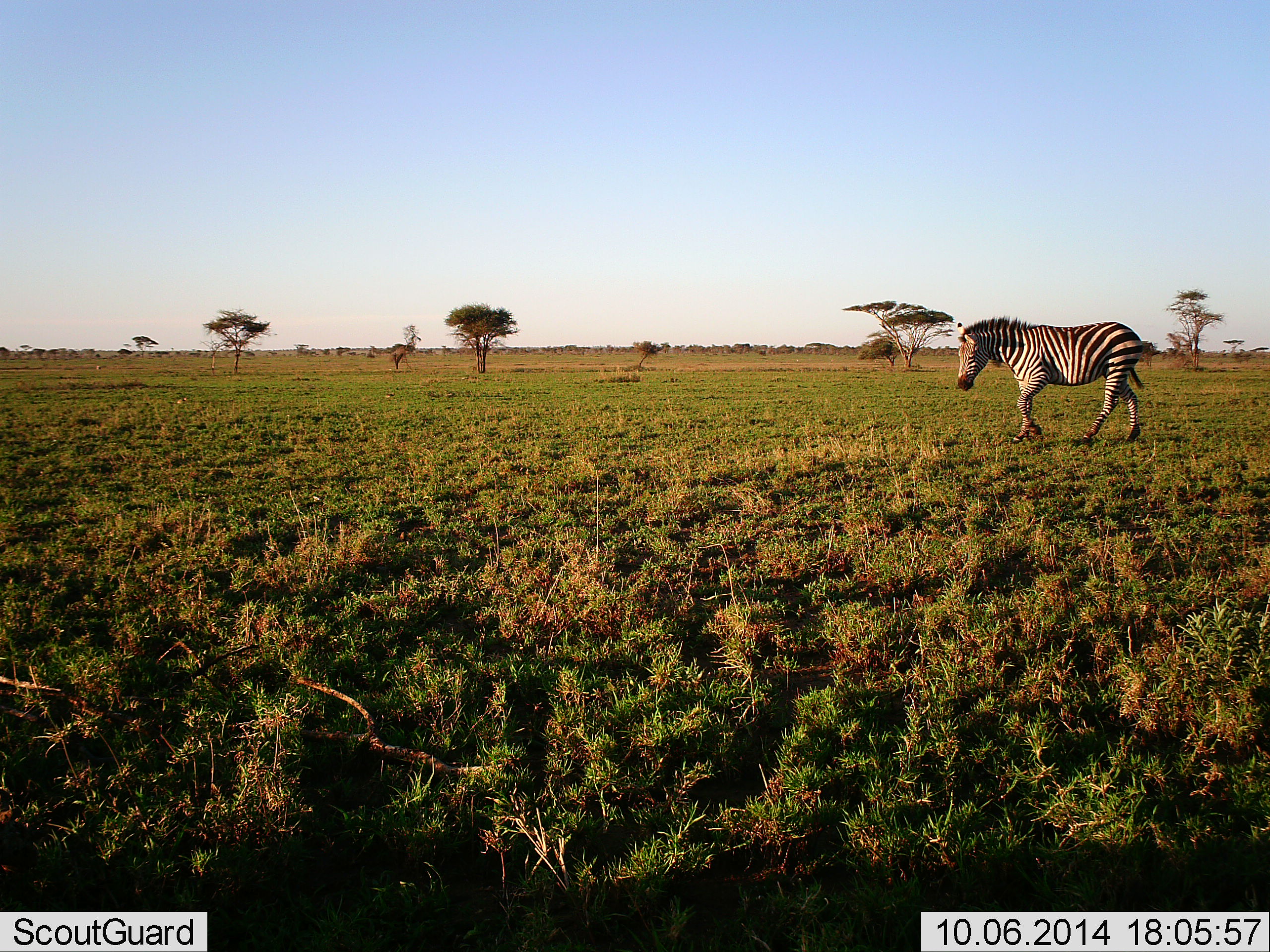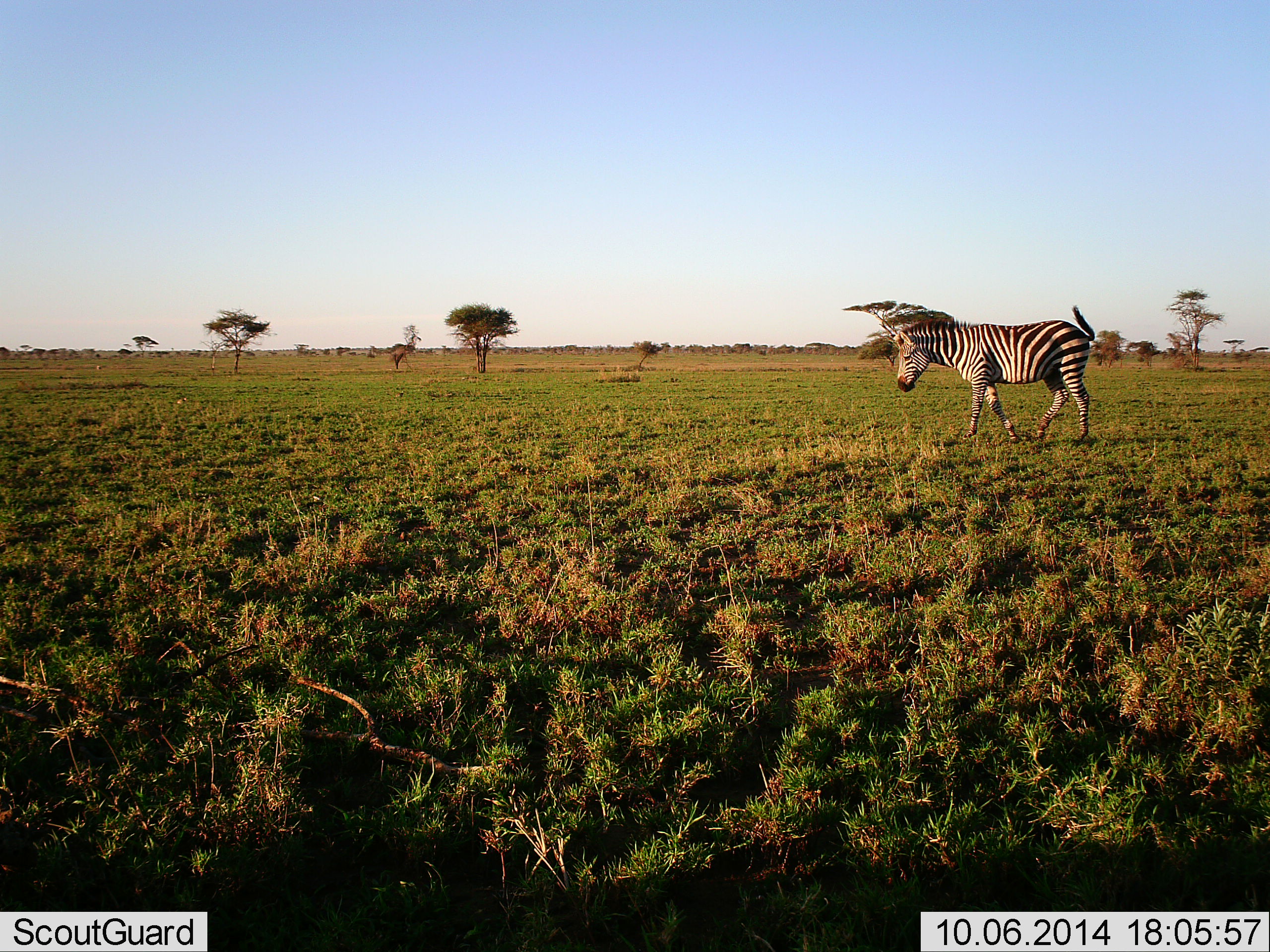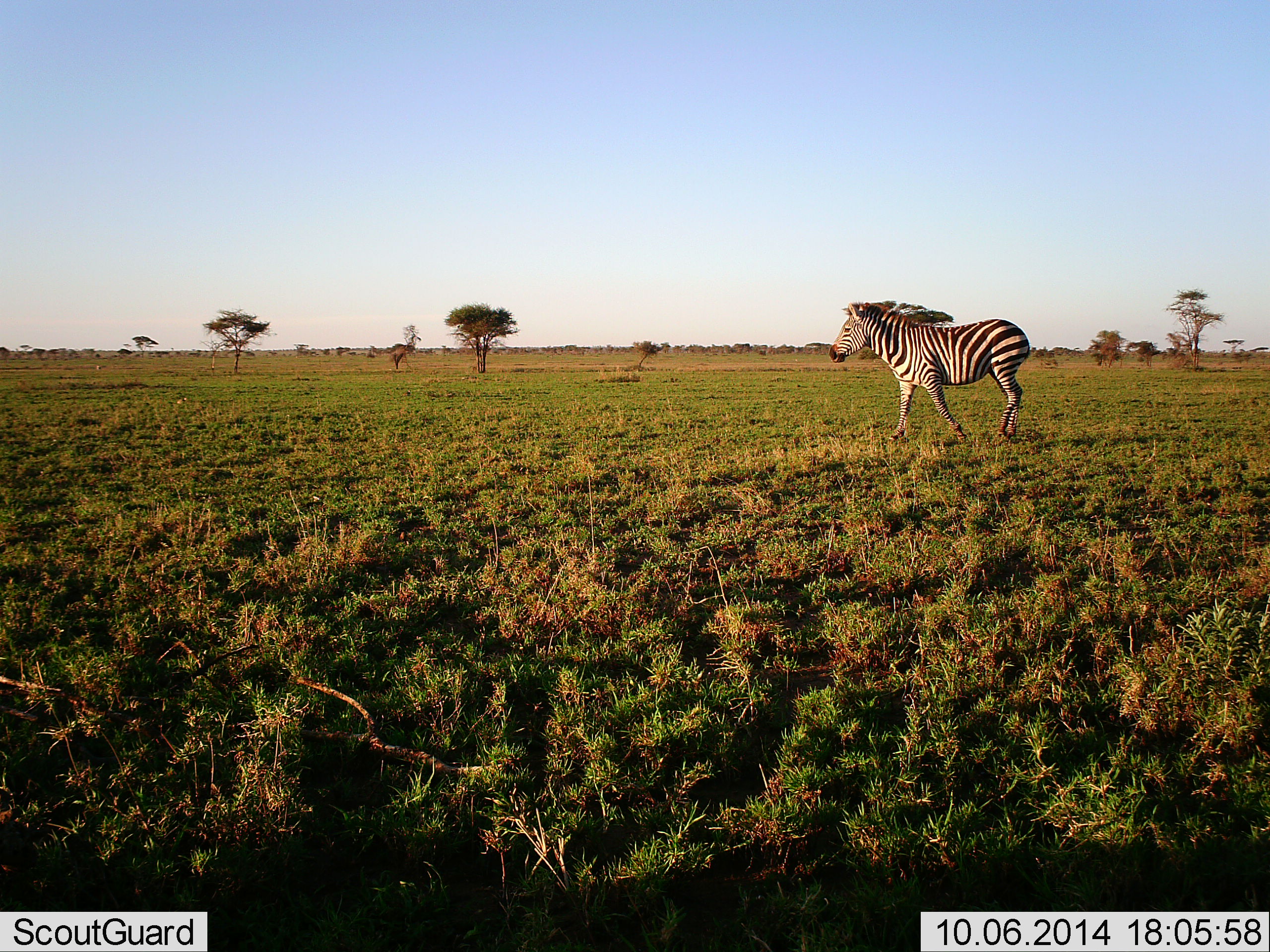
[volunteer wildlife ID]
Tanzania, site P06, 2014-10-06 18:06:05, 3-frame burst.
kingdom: Animalia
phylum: Chordata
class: Mammalia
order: Perissodactyla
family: Equidae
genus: Equus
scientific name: Equus quagga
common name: plains zebra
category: zebra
Zebra (plains zebra) (Equus quagga), count 1. Behavior (volunteer vote fractions): standing 10%, resting 0%, moving 90%, interacting 0%. Young present (vote fraction): 0%. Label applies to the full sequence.